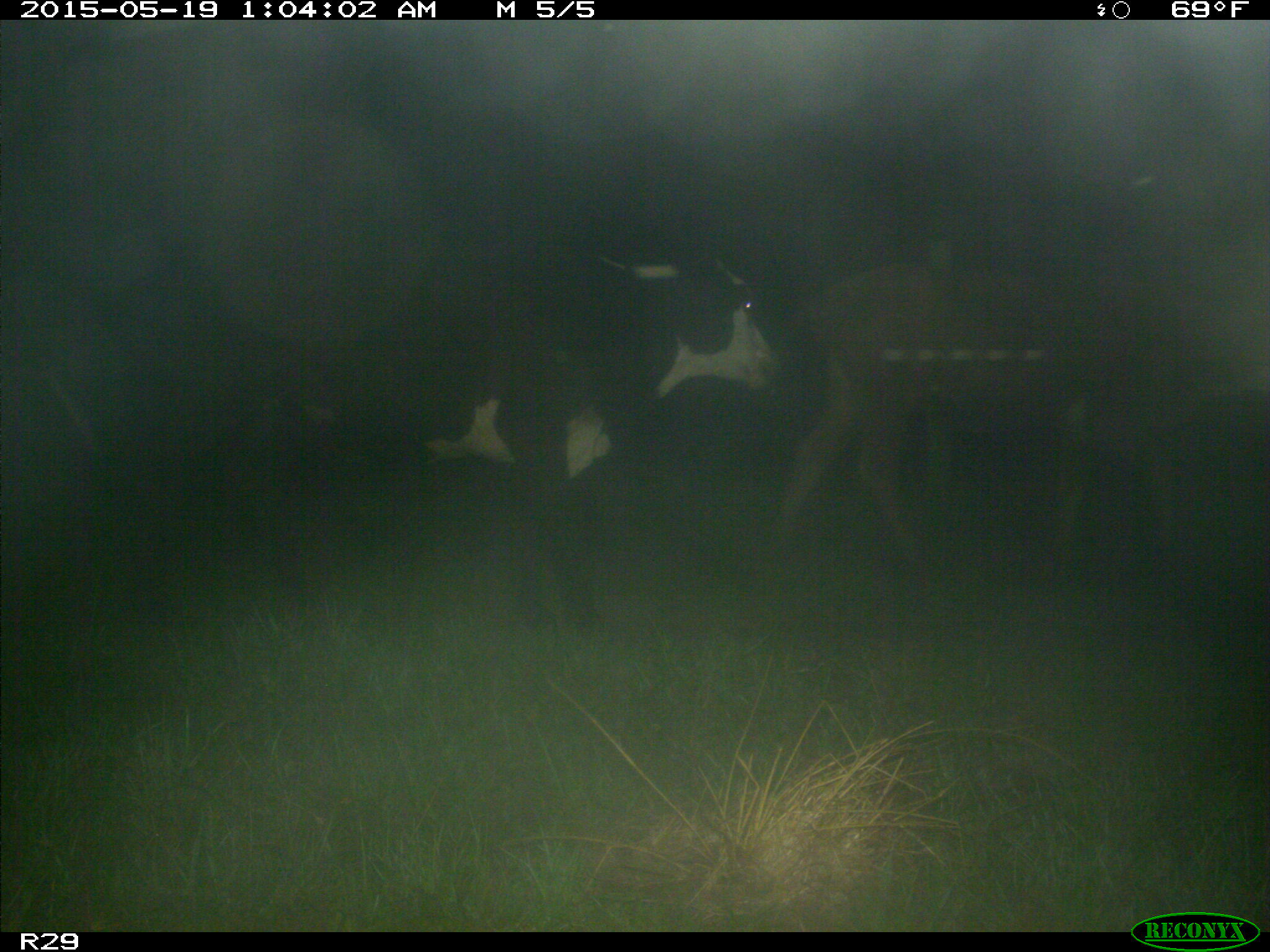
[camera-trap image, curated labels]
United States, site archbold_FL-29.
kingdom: Animalia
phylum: Chordata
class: Mammalia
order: Artiodactyla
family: Bovidae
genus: Bos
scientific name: Bos taurus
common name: domestic cow